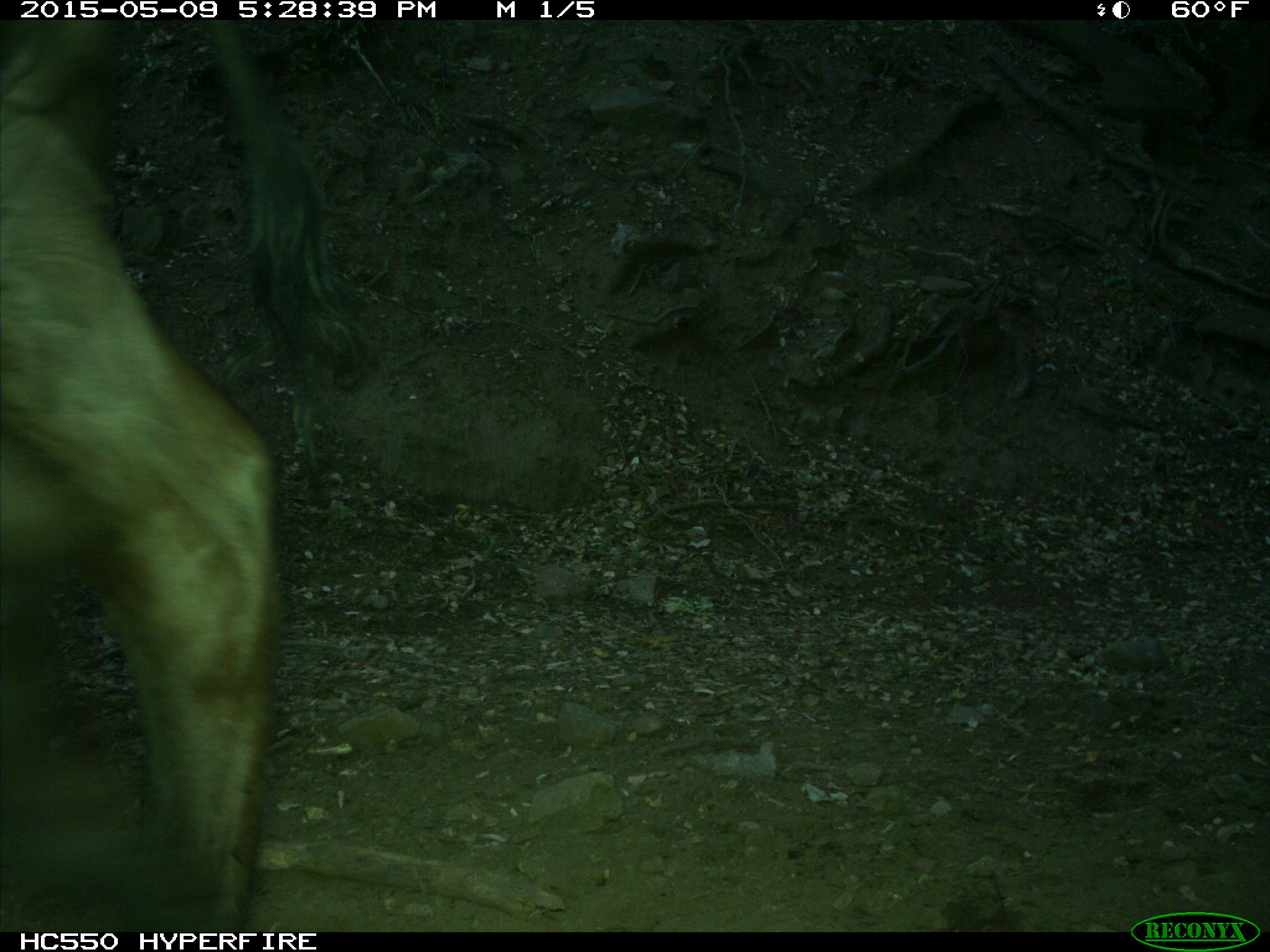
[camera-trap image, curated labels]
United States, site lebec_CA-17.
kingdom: Animalia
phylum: Chordata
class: Mammalia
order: Artiodactyla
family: Bovidae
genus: Bos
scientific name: Bos taurus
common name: domestic cow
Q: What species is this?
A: Bos taurus (domestic cow).